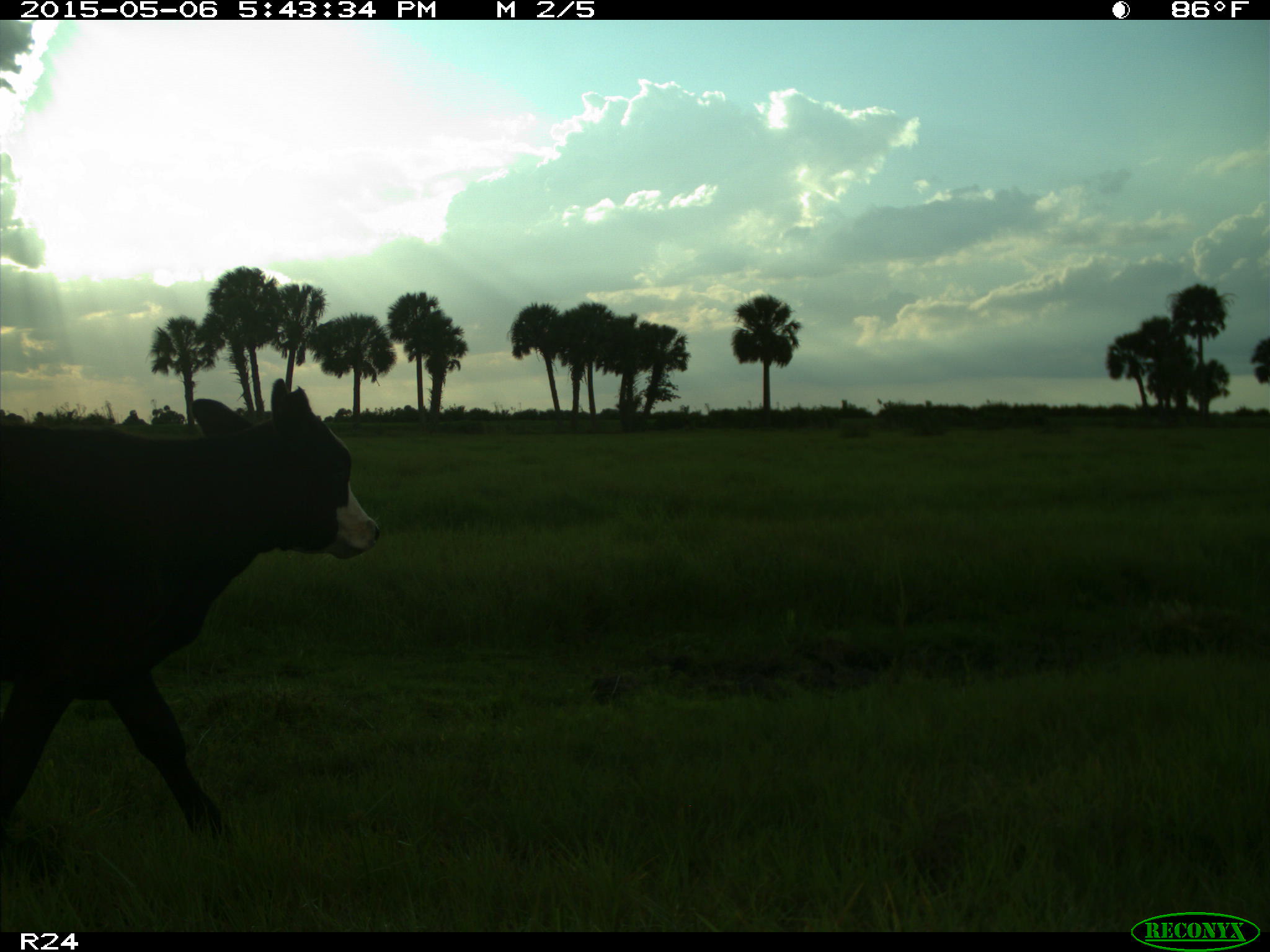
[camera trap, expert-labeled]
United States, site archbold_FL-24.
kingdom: Animalia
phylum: Chordata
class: Mammalia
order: Artiodactyla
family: Bovidae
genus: Bos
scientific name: Bos taurus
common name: domestic cow